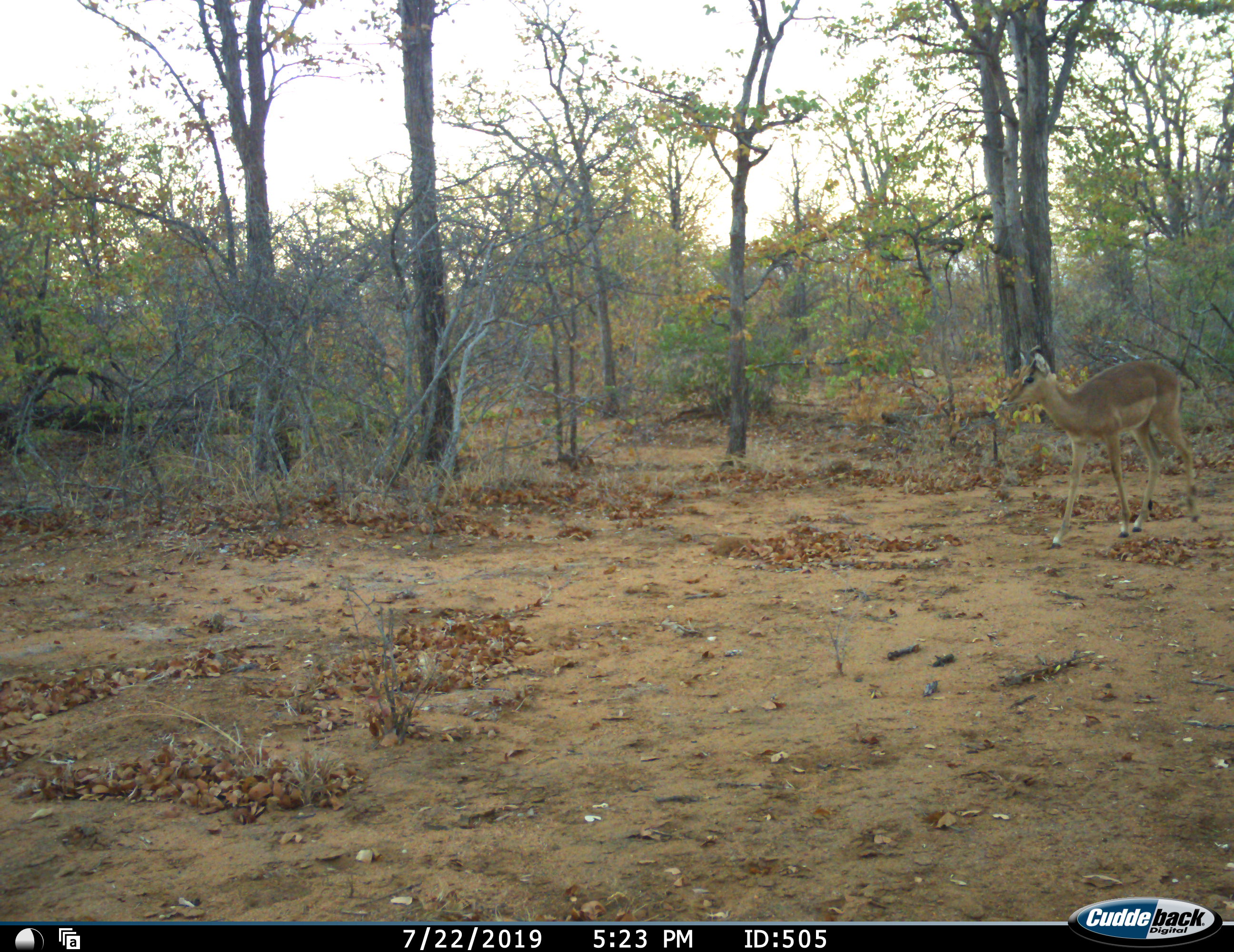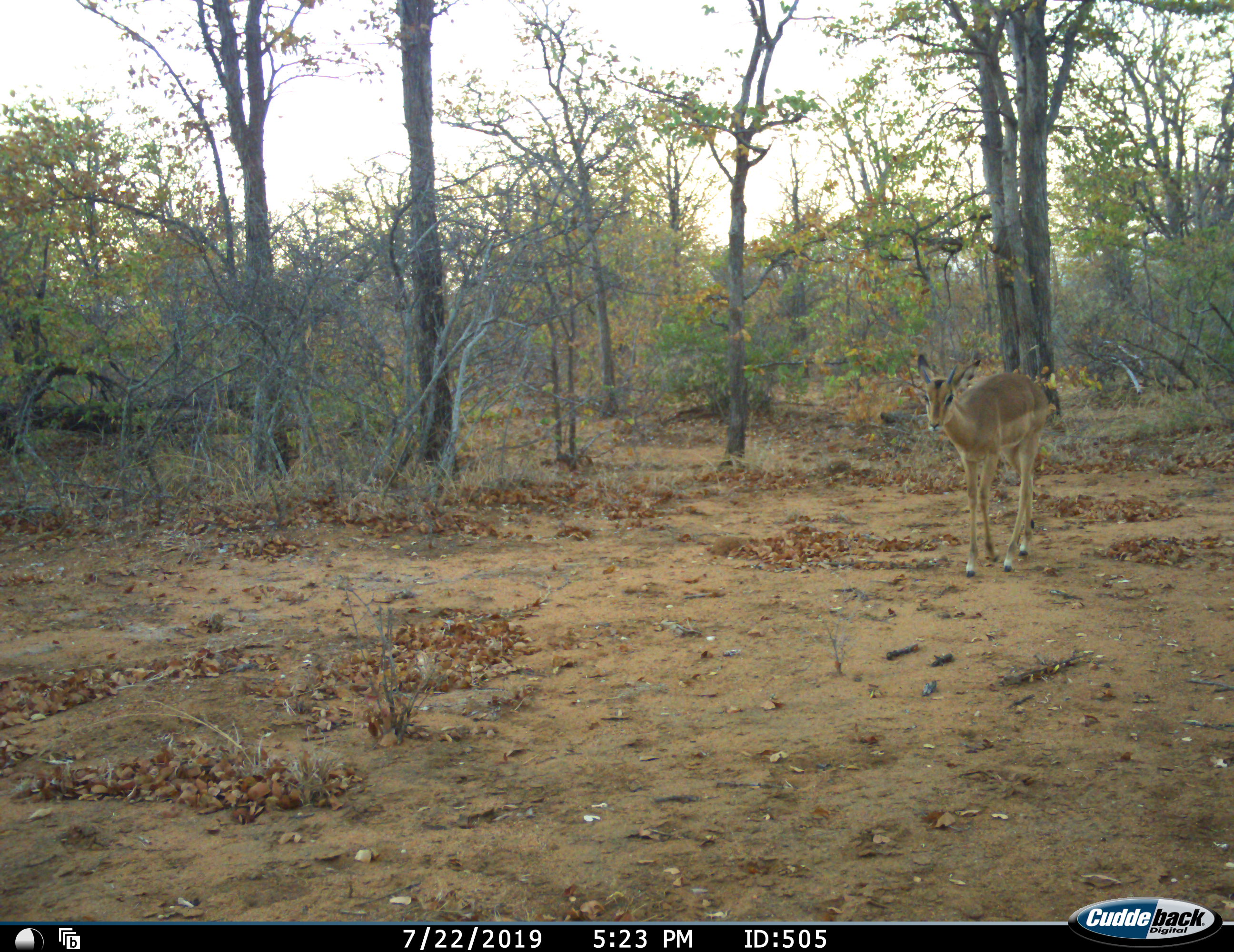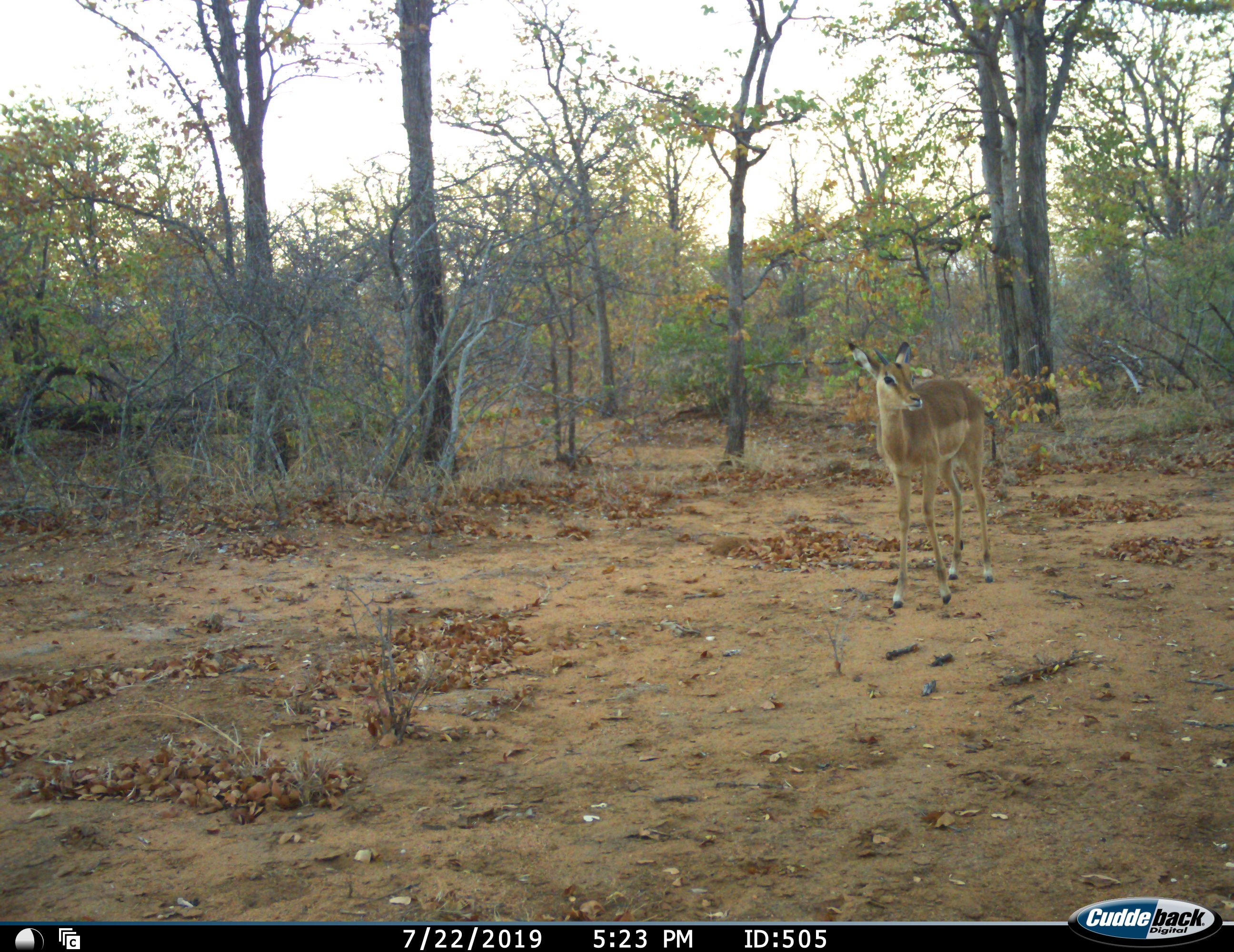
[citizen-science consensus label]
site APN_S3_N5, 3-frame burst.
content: unidentified animal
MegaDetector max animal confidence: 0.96